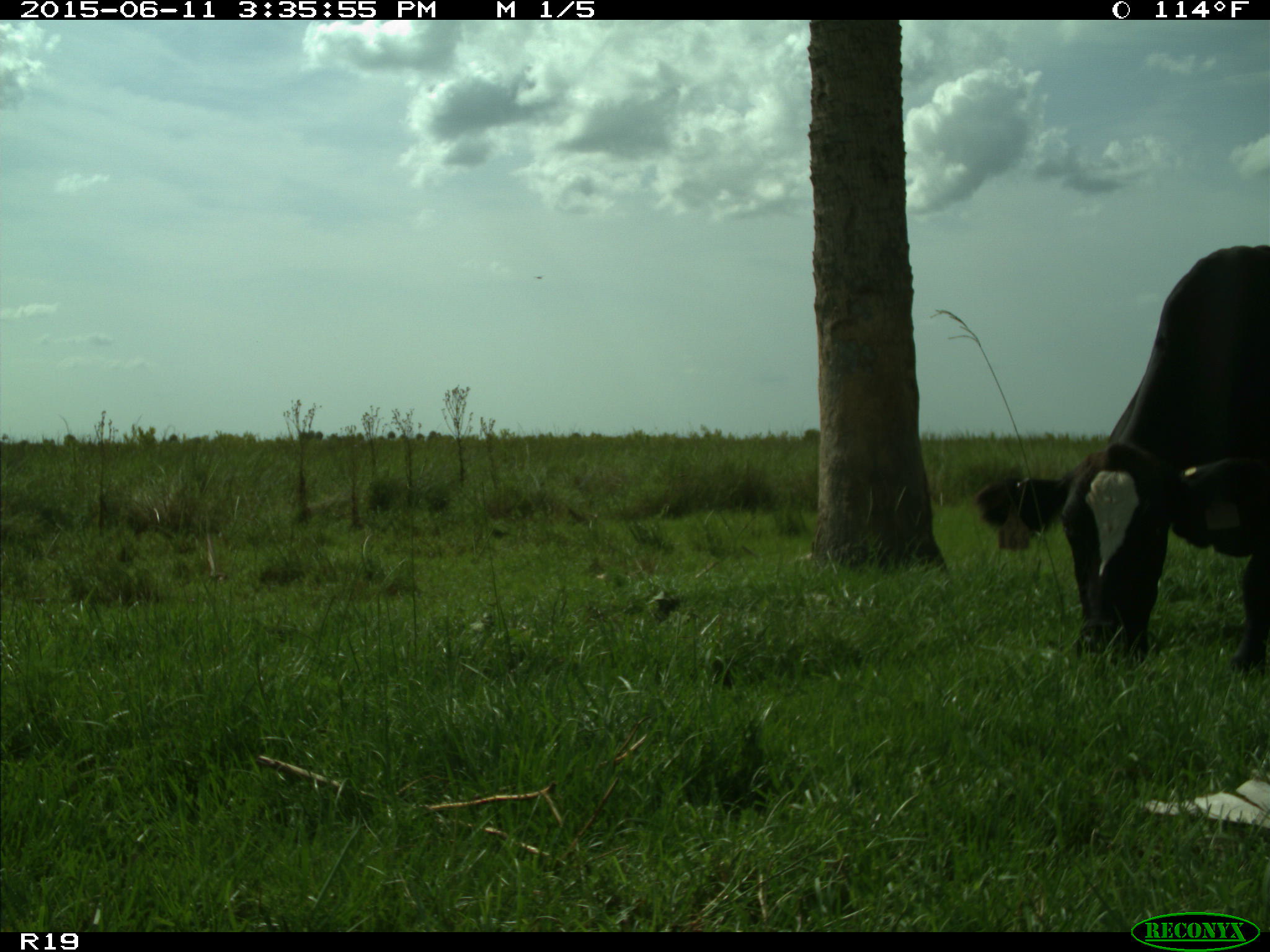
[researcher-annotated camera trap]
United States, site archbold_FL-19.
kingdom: Animalia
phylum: Chordata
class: Mammalia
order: Artiodactyla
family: Bovidae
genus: Bos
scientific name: Bos taurus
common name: domestic cow